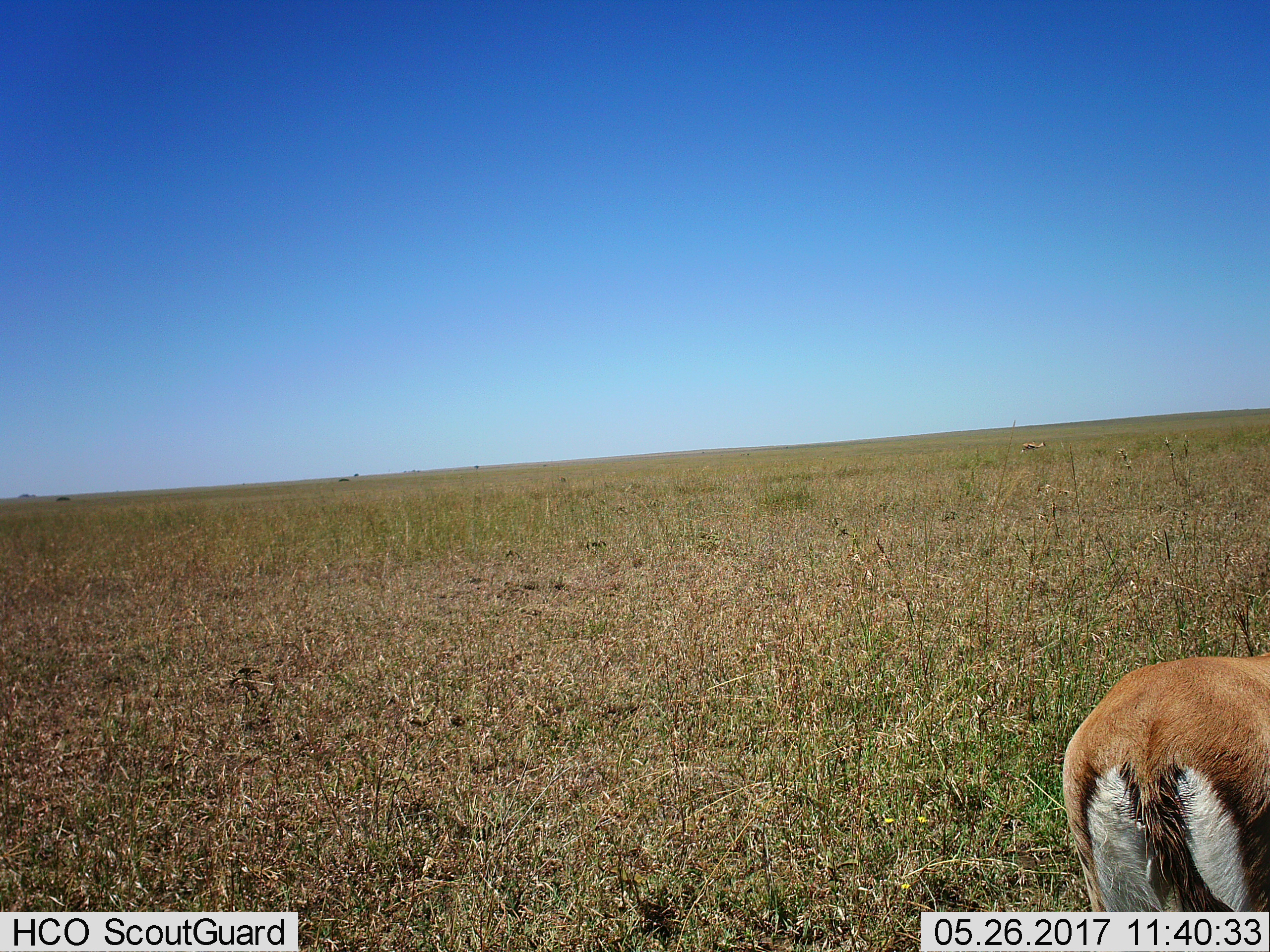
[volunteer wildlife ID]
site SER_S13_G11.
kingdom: Animalia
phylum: Chordata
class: Mammalia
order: Artiodactyla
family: Bovidae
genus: Eudorcas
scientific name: Eudorcas thomsonii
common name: thomson's gazelle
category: gazellethomsons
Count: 1.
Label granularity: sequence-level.